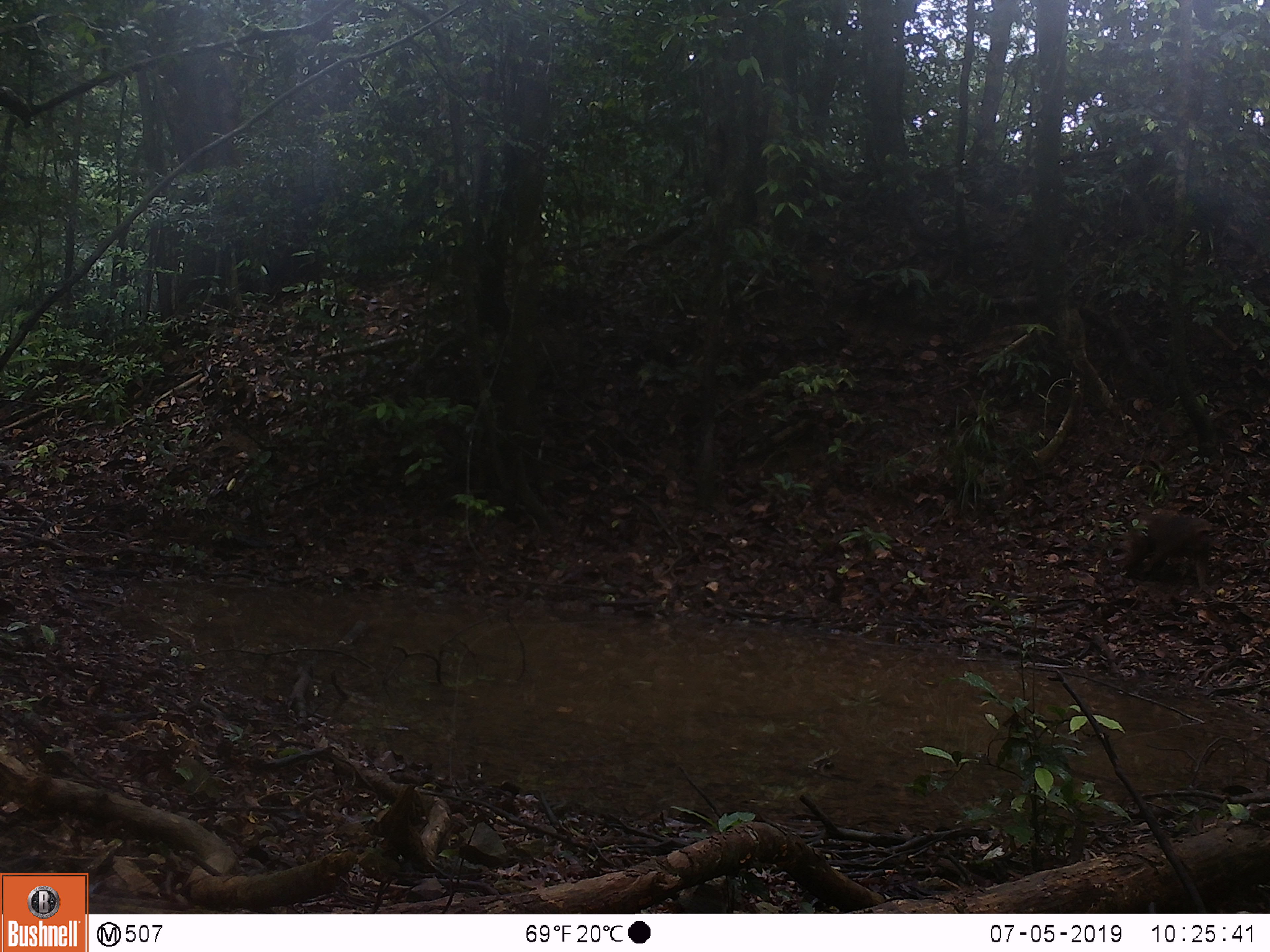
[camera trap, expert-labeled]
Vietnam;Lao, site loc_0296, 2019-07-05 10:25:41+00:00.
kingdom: Animalia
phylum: Chordata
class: Mammalia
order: Primates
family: Cercopithecidae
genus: Macaca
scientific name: Macaca arctoides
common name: stump-tailed macaque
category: stump tailed macaque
Stump tailed macaque (stump-tailed macaque) (Macaca arctoides). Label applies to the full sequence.